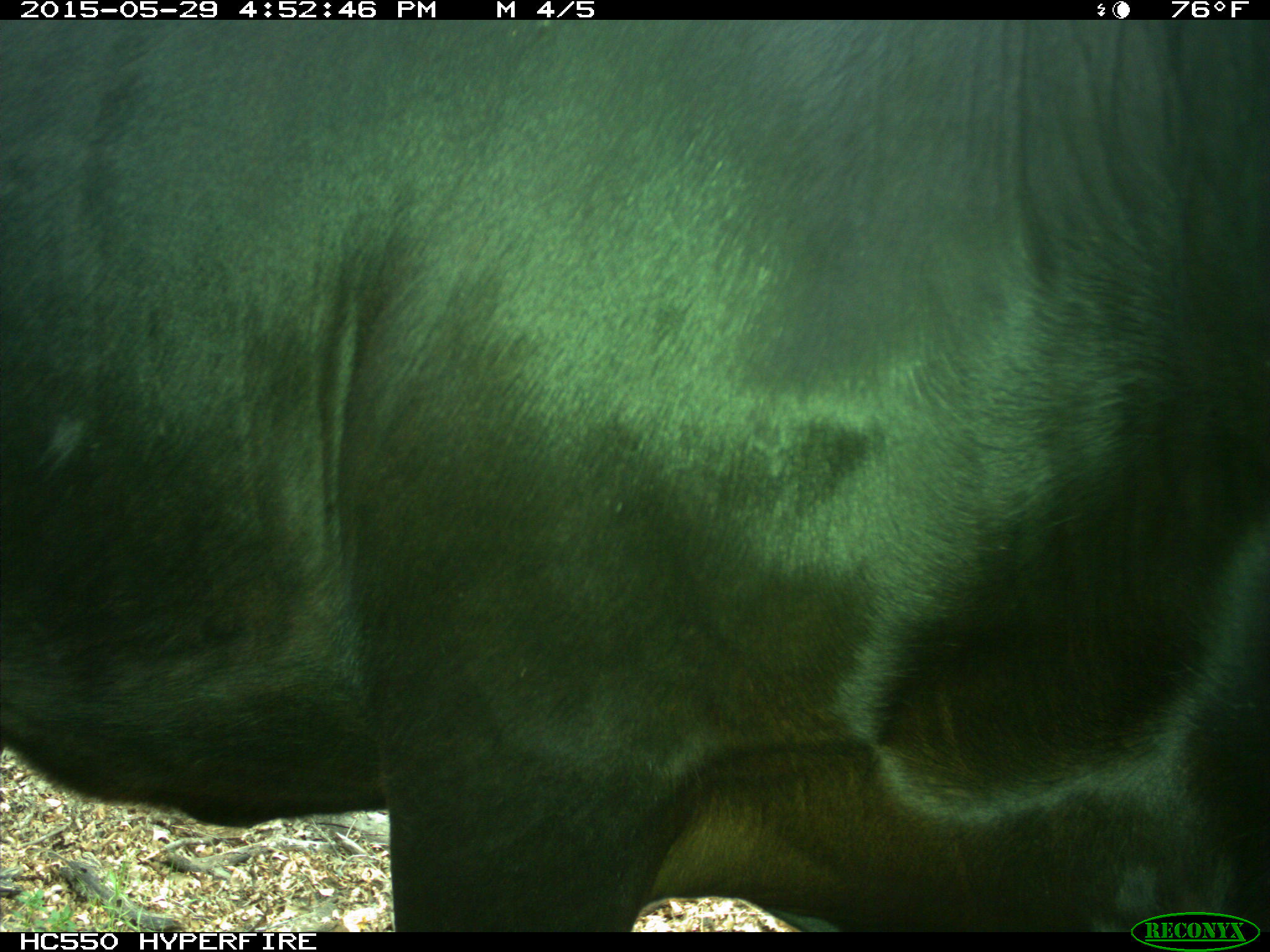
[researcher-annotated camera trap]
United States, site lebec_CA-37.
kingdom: Animalia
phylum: Chordata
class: Mammalia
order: Artiodactyla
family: Bovidae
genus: Bos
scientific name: Bos taurus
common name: domestic cow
Bos taurus (domestic cow).